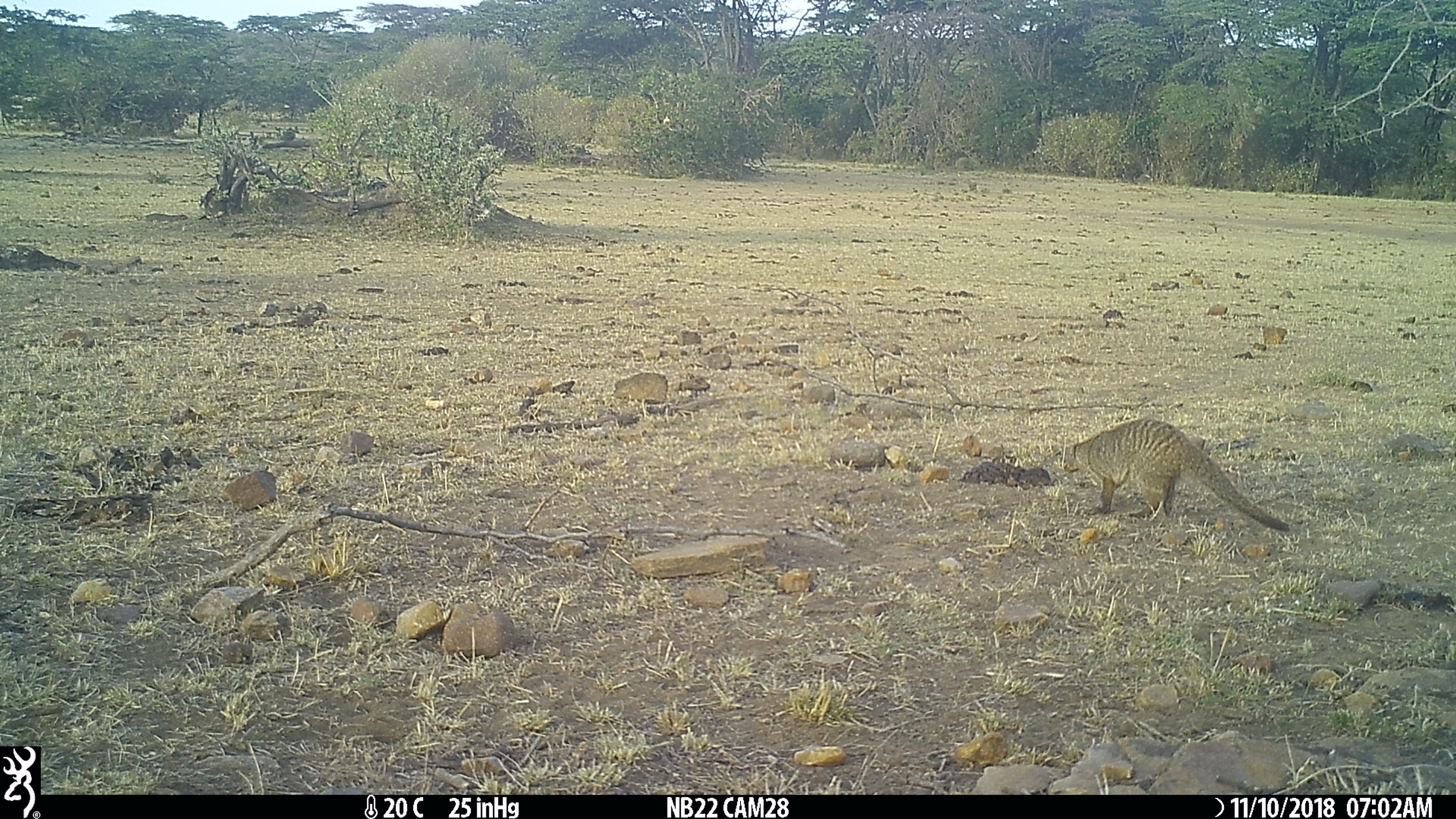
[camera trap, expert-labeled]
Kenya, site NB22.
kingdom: Animalia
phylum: Chordata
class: Mammalia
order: Carnivora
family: Herpestidae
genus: Mungos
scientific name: Mungos mungo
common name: banded mongoose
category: mongoose banded